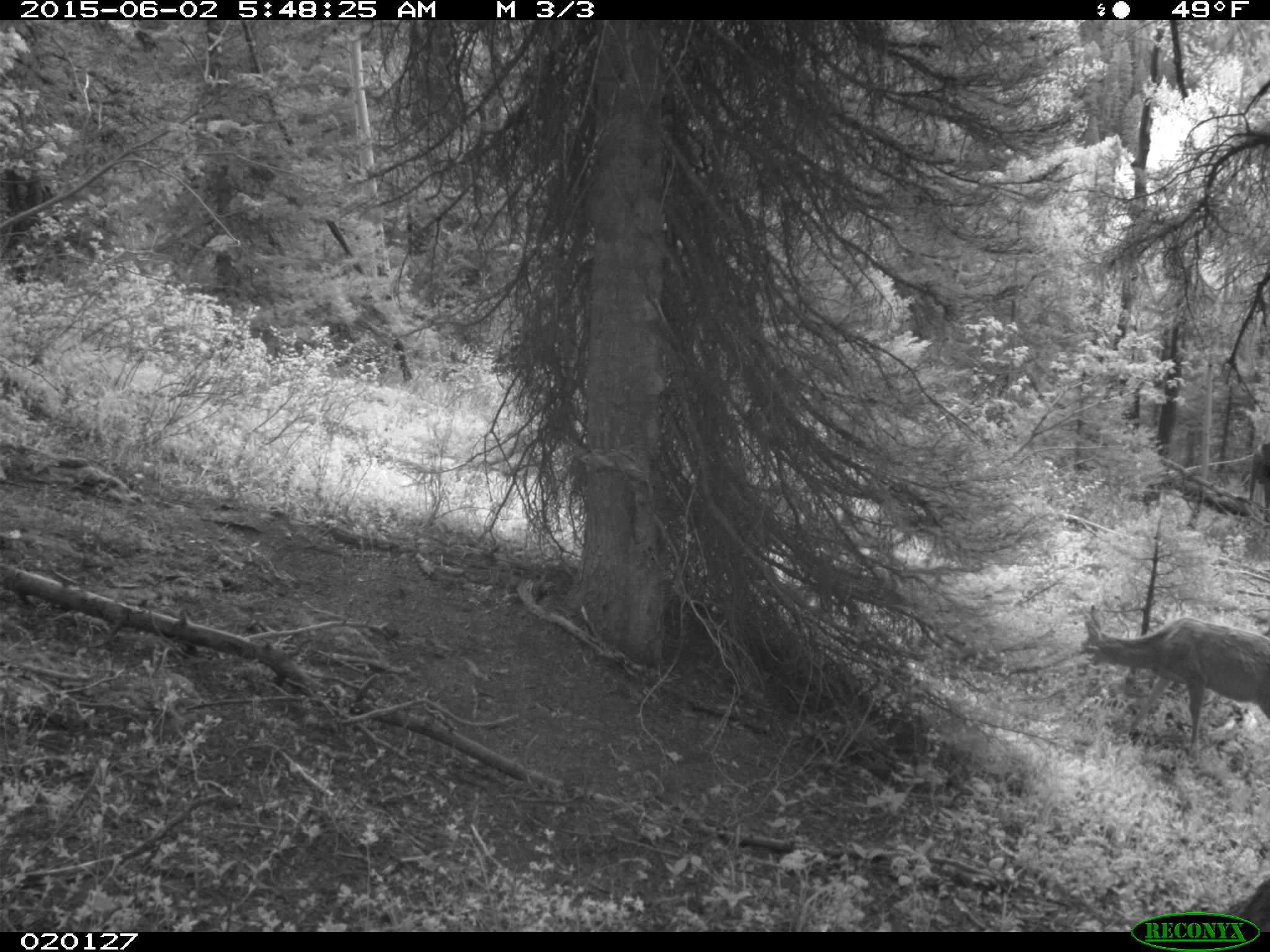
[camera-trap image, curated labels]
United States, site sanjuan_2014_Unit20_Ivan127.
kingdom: Animalia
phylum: Chordata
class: Mammalia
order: Artiodactyla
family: Cervidae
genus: Odocoileus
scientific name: Odocoileus hemionus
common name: mule deer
Odocoileus hemionus (mule deer).